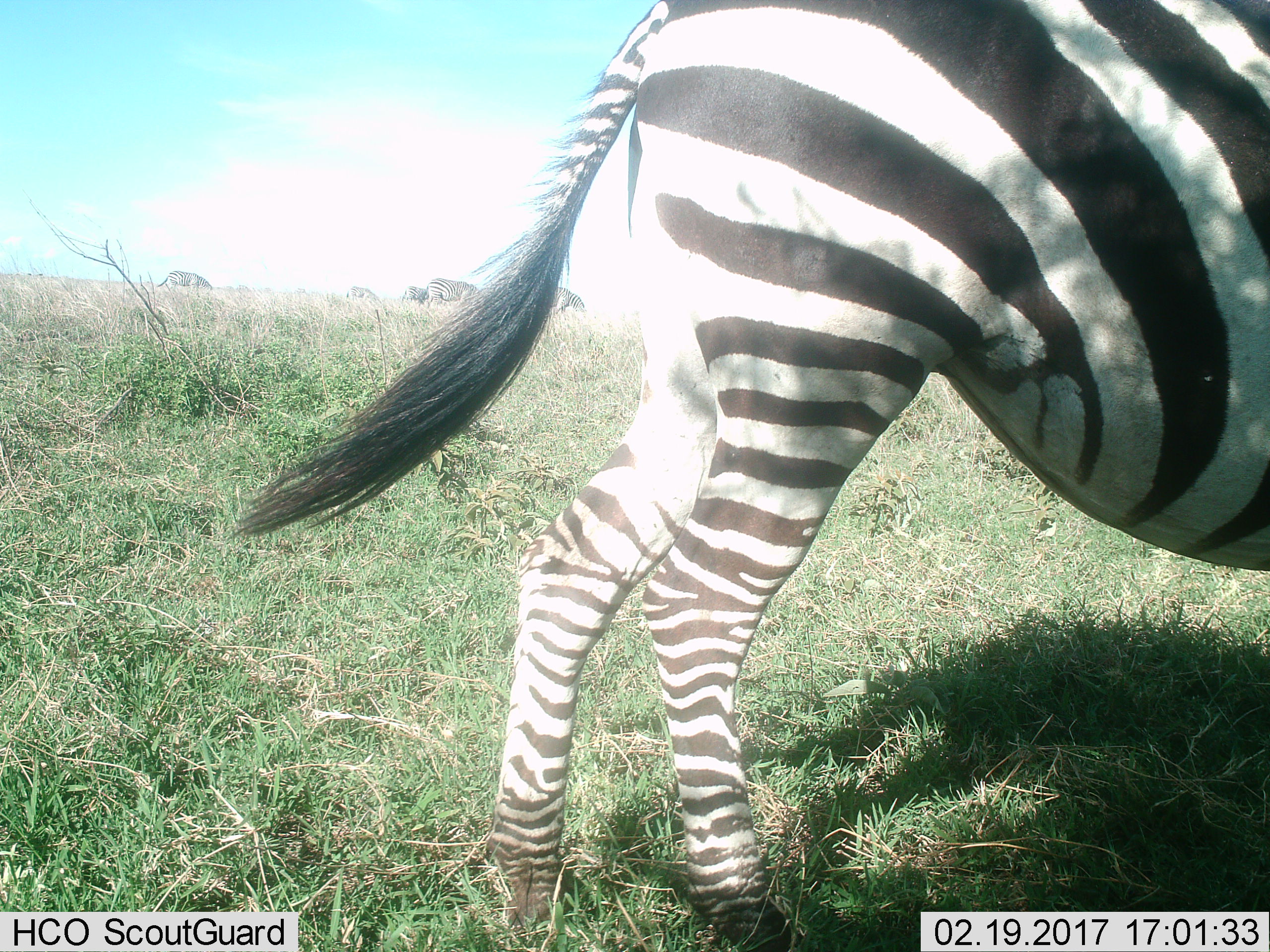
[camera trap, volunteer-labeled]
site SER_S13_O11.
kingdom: Animalia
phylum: Chordata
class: Mammalia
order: Perissodactyla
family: Equidae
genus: Equus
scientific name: Equus quagga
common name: plains zebra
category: zebraplains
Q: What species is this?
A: Zebraplains (plains zebra) (Equus quagga).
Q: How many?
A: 6.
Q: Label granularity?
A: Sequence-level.